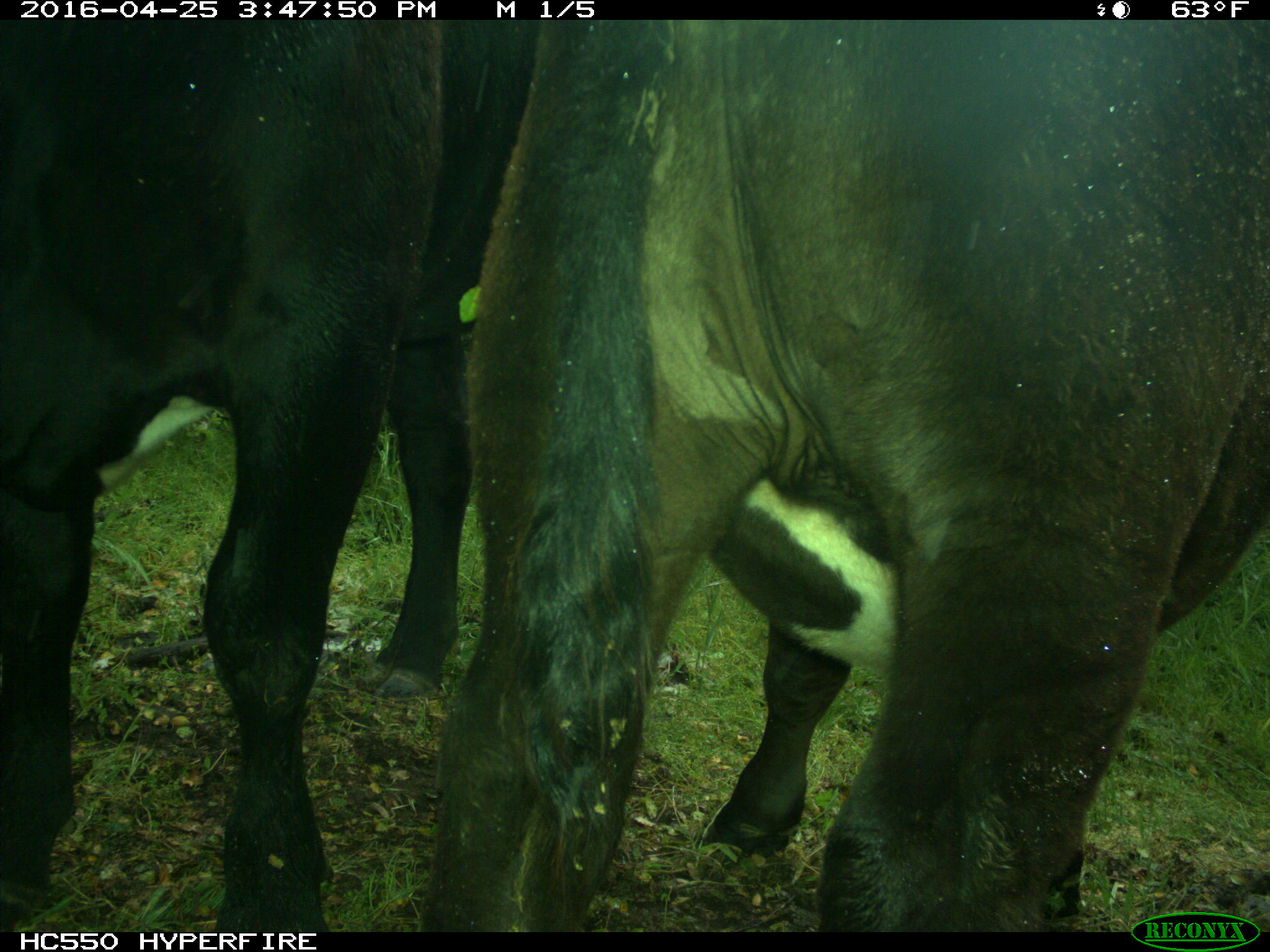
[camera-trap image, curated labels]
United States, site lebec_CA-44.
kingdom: Animalia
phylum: Chordata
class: Mammalia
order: Artiodactyla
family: Bovidae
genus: Bos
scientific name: Bos taurus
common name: domestic cow